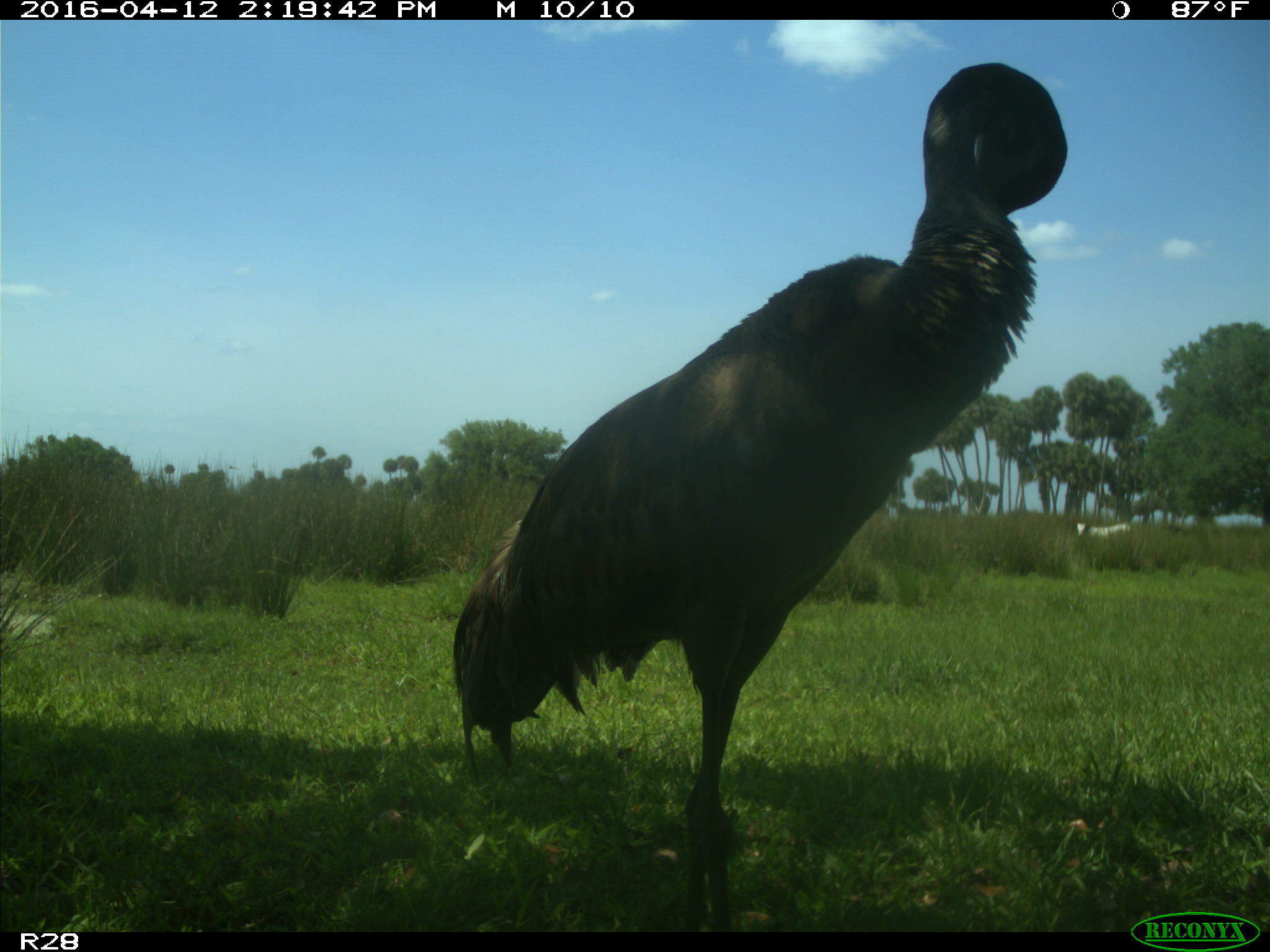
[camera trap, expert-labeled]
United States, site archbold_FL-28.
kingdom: Animalia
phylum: Chordata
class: Aves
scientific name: Aves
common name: birds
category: unidentified bird